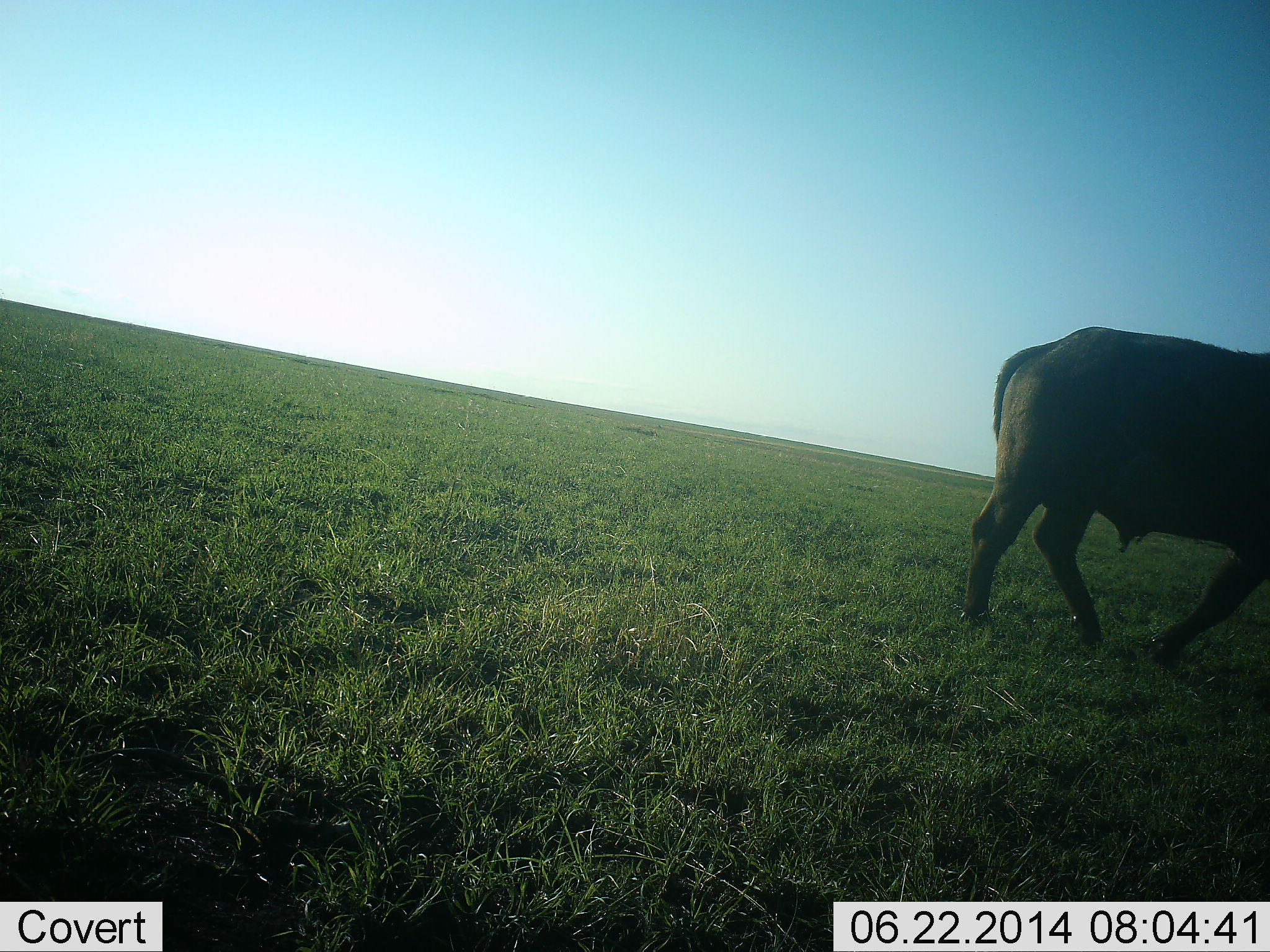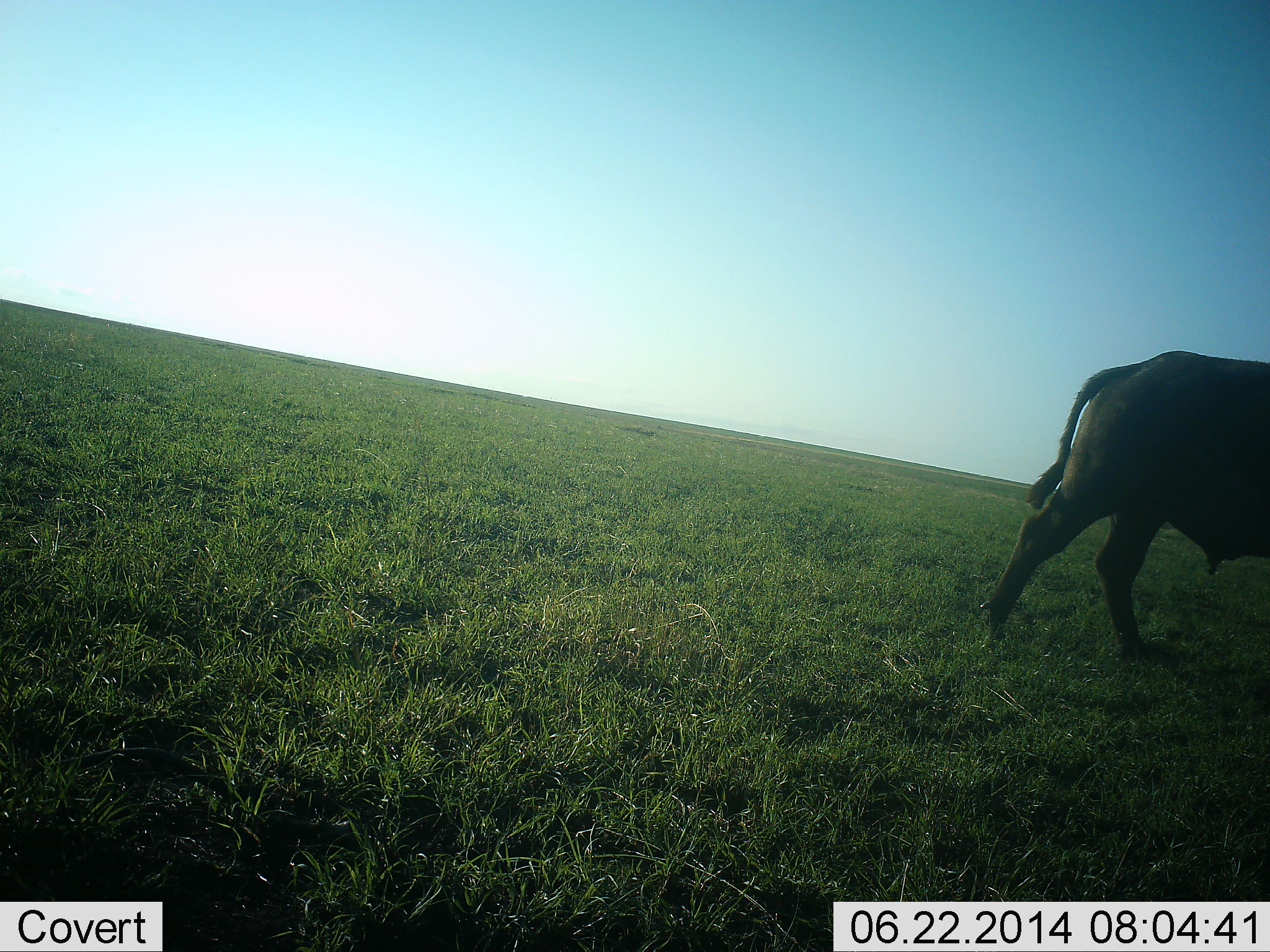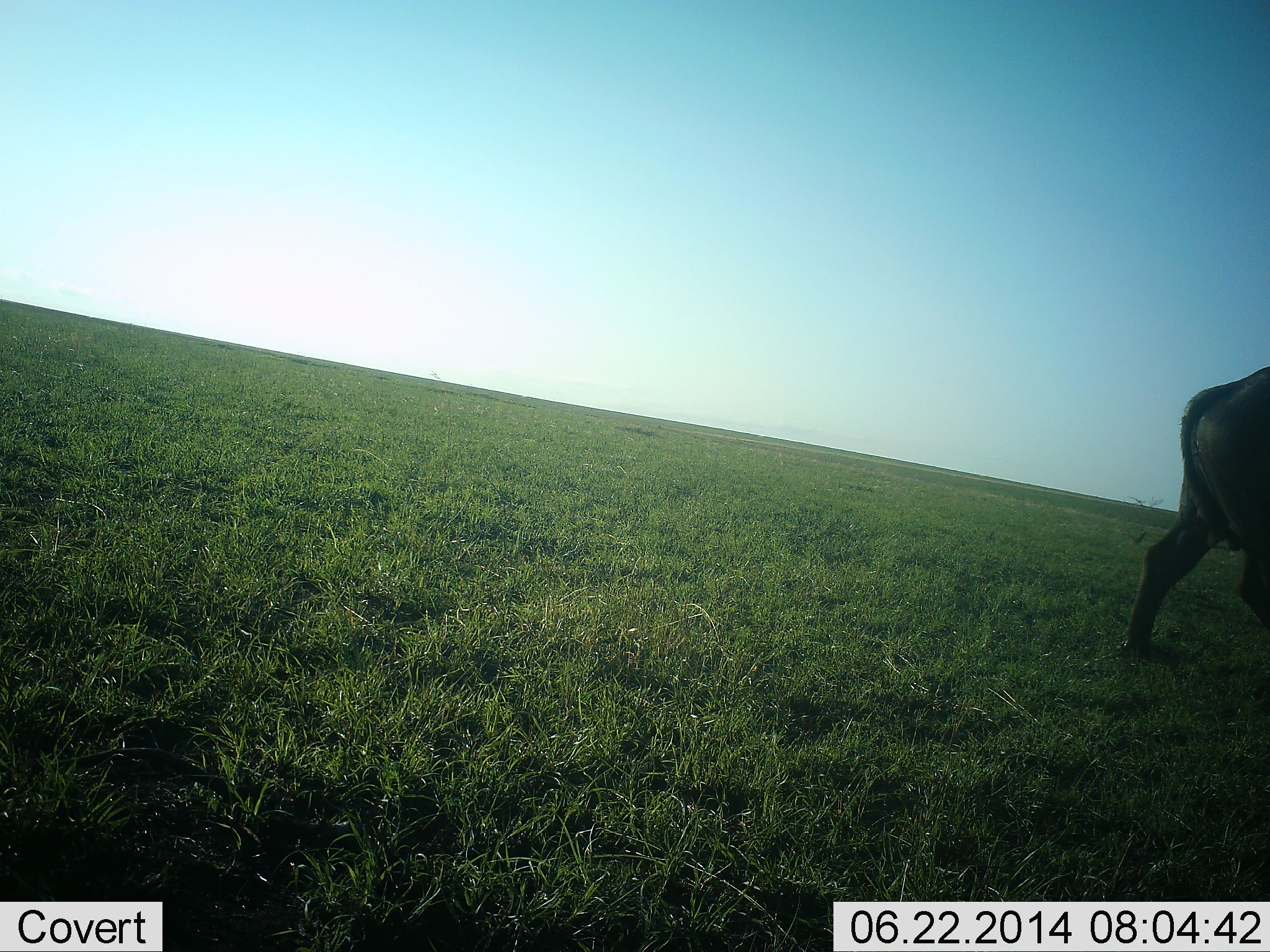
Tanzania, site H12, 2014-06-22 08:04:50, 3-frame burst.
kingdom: Animalia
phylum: Chordata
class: Mammalia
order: Artiodactyla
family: Bovidae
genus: Syncerus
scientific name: Syncerus caffer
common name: cape buffalo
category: buffalo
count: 1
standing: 20%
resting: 0%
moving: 90%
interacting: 0%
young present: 0%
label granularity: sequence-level